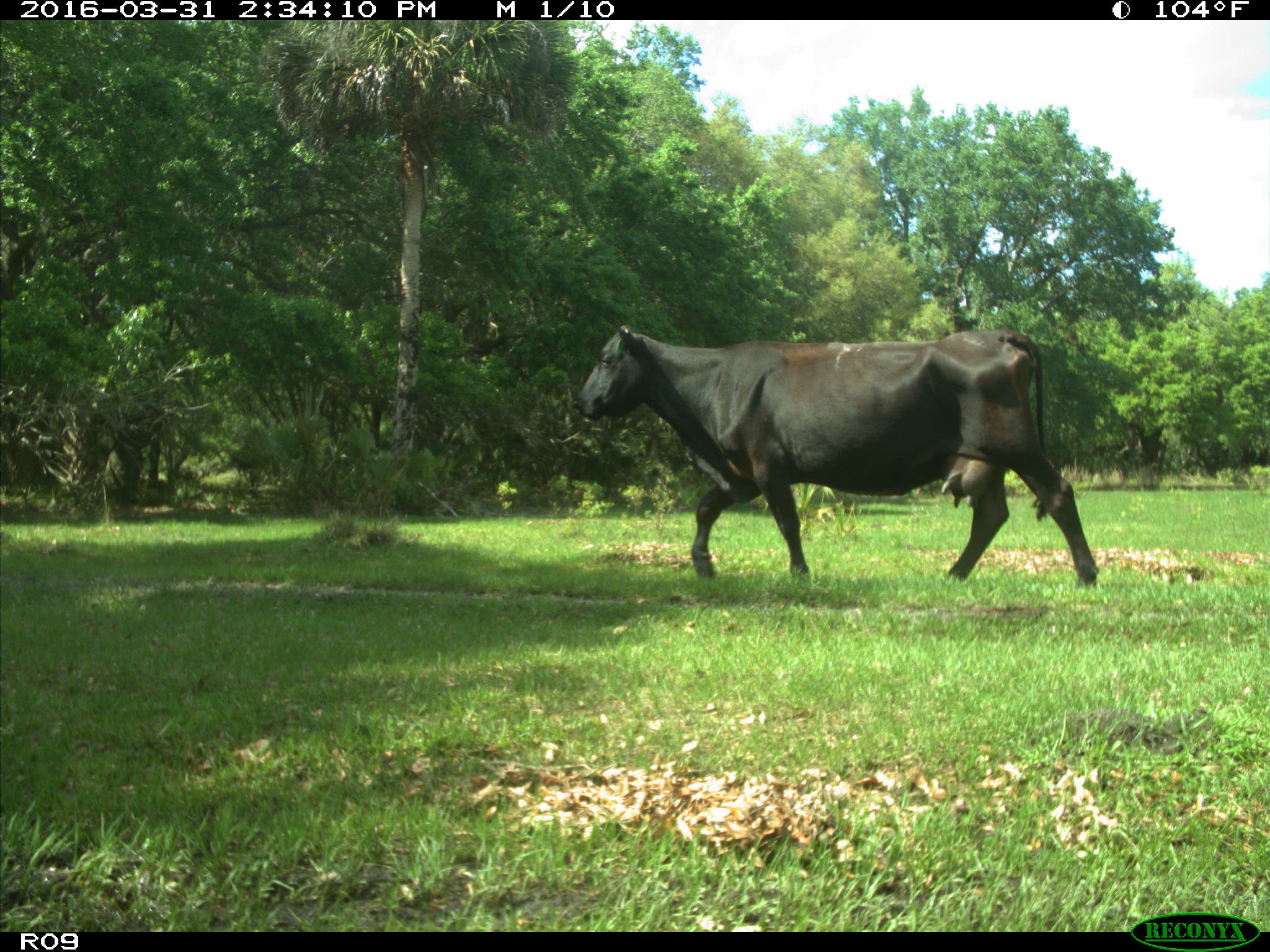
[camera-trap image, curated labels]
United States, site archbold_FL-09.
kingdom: Animalia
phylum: Chordata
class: Mammalia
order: Artiodactyla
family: Bovidae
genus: Bos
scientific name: Bos taurus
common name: domestic cow